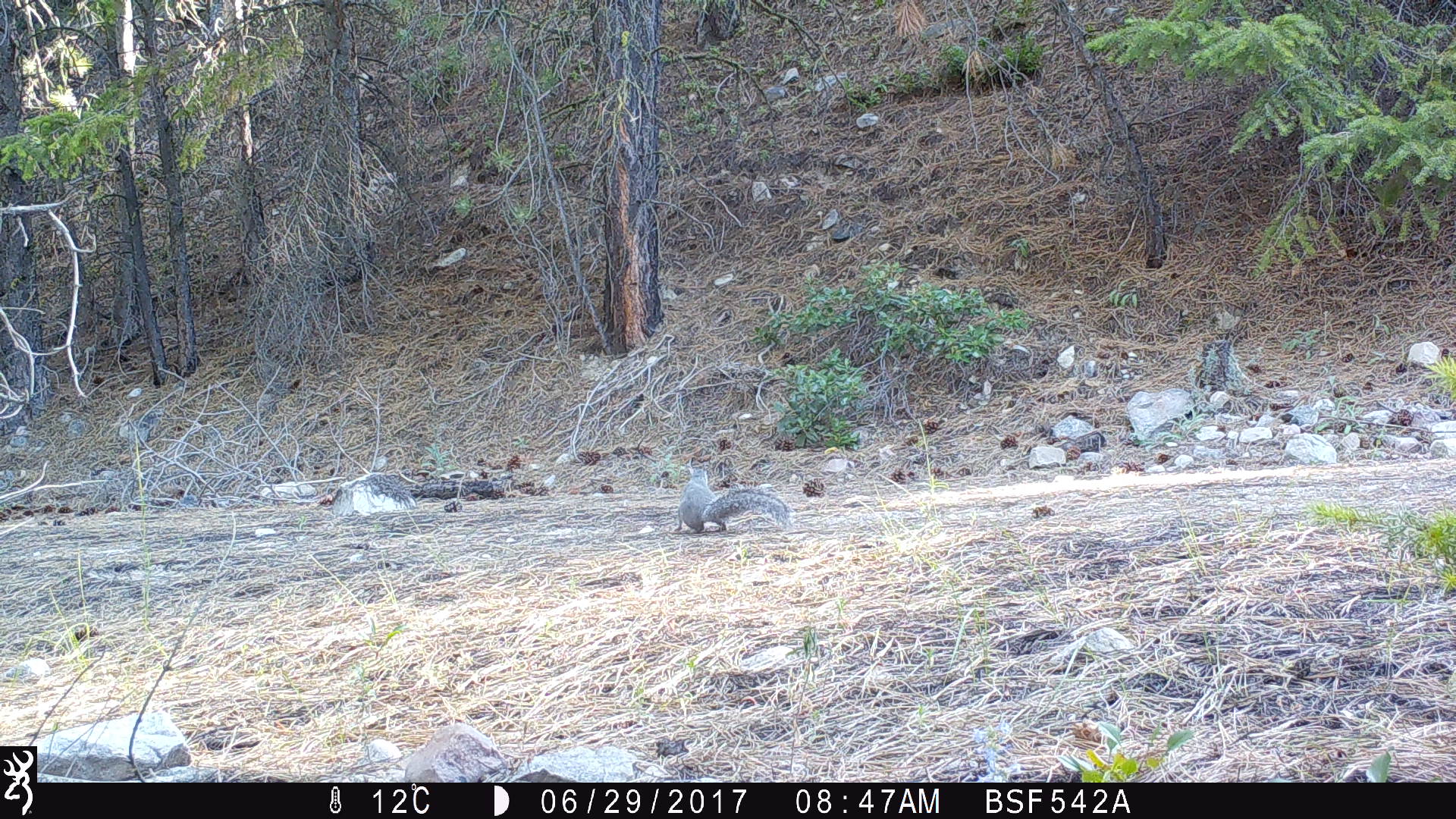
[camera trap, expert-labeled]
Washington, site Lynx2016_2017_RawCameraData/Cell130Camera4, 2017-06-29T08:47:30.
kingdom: Animalia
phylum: Chordata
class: Mammalia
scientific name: Mammalia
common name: small mammal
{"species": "small mammal (Mammalia)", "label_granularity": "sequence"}